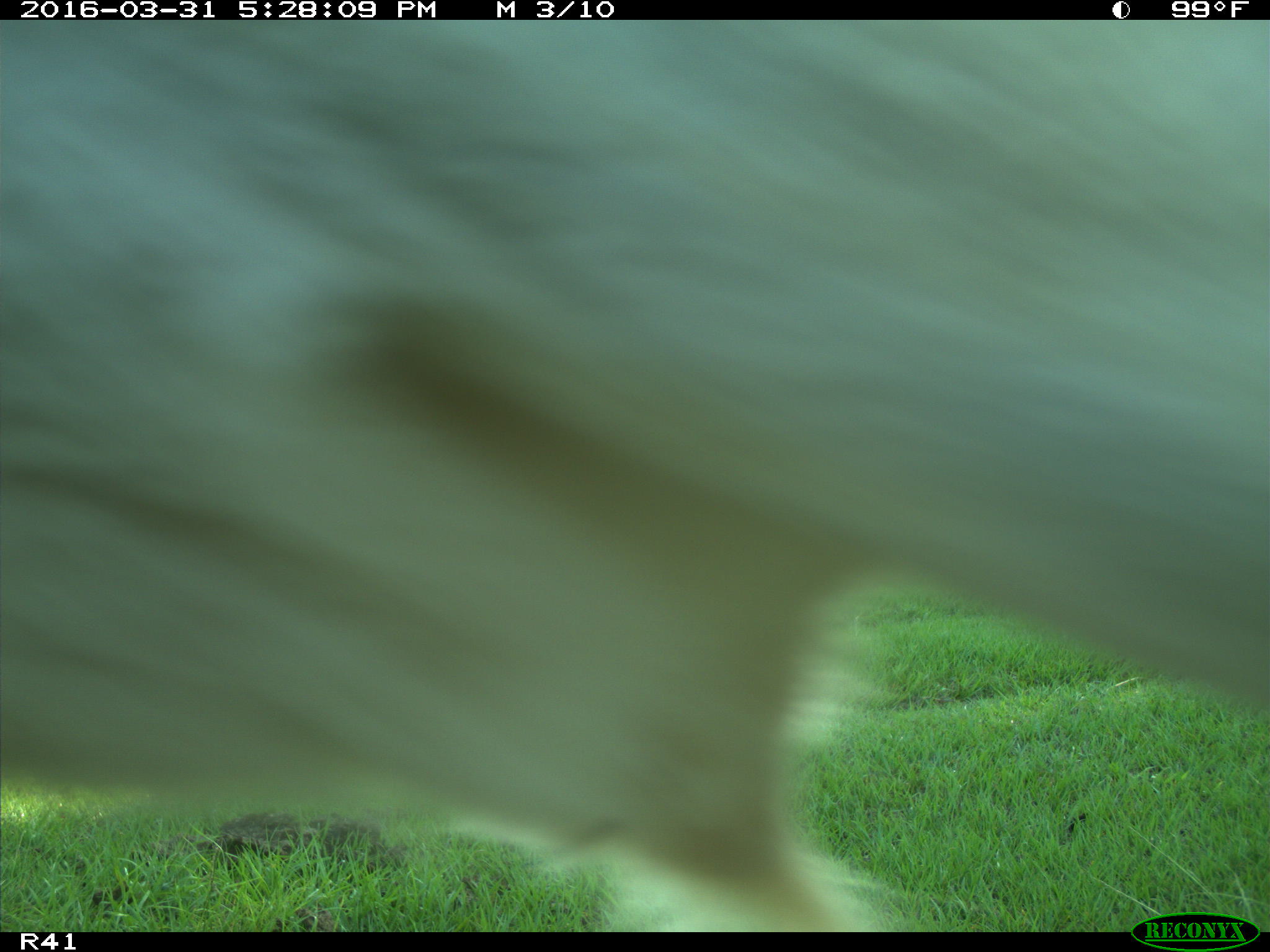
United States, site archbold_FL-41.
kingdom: Animalia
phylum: Chordata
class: Mammalia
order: Artiodactyla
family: Bovidae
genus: Bos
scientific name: Bos taurus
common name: domestic cow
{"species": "Bos taurus (domestic cow)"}